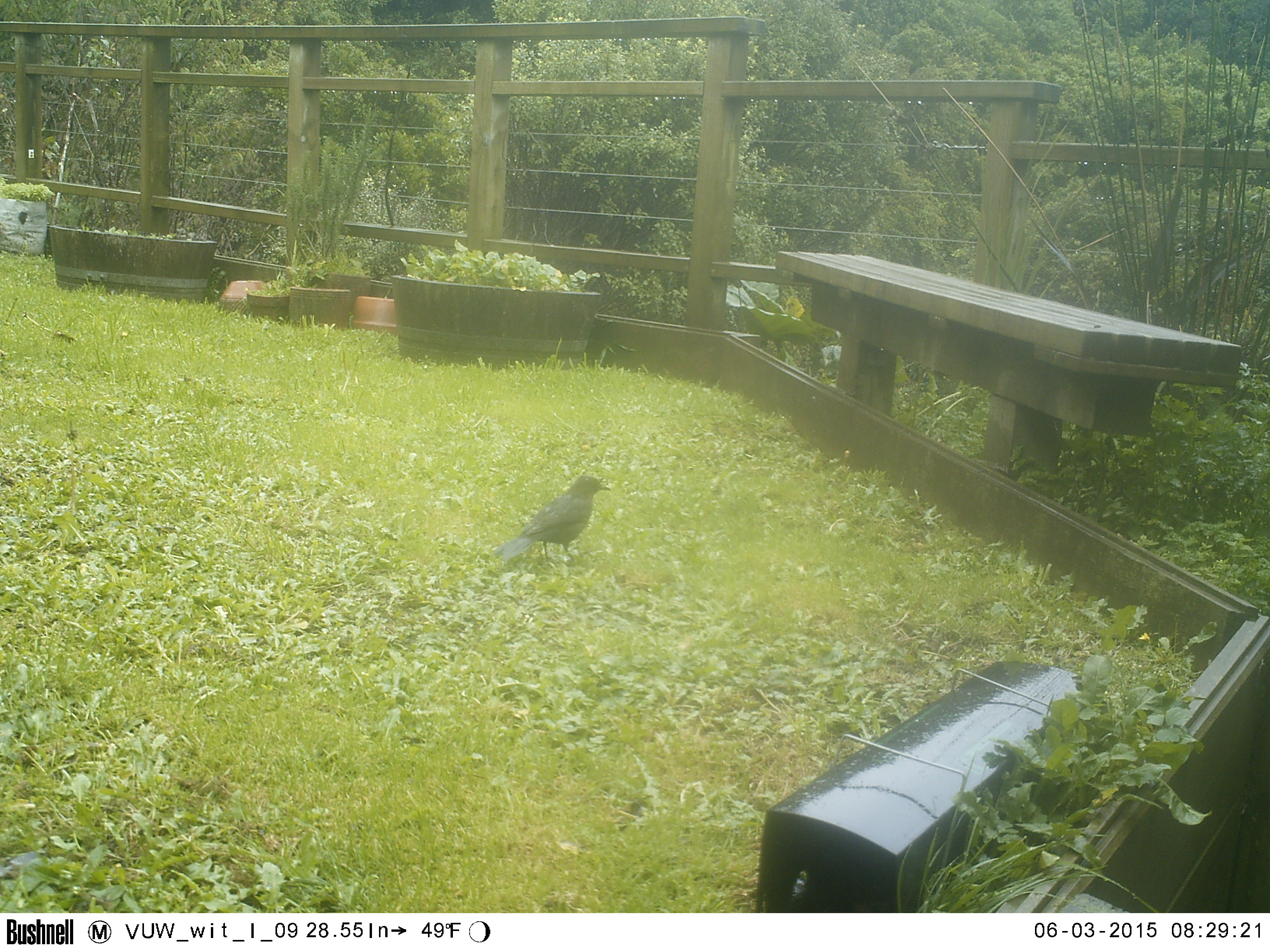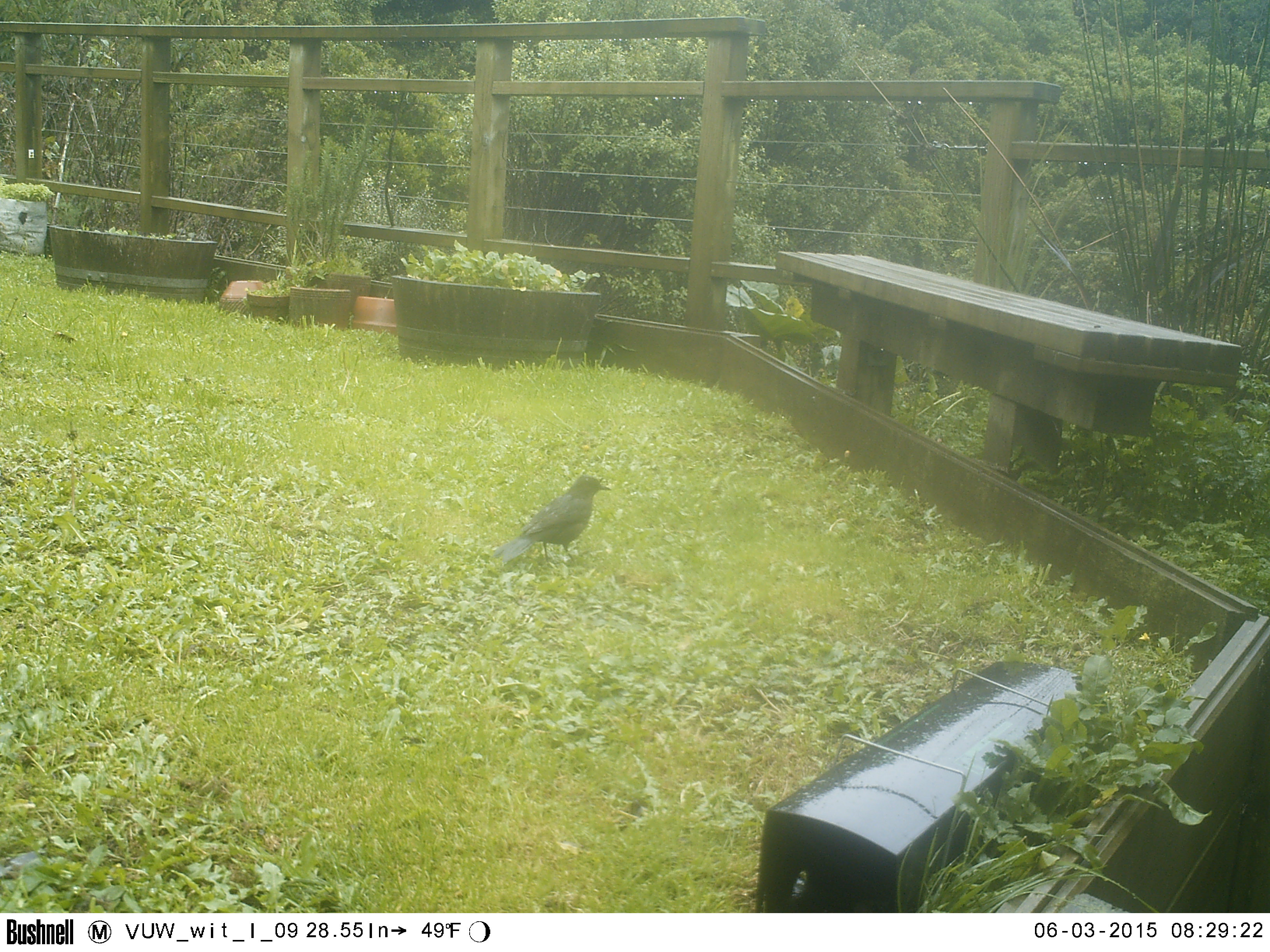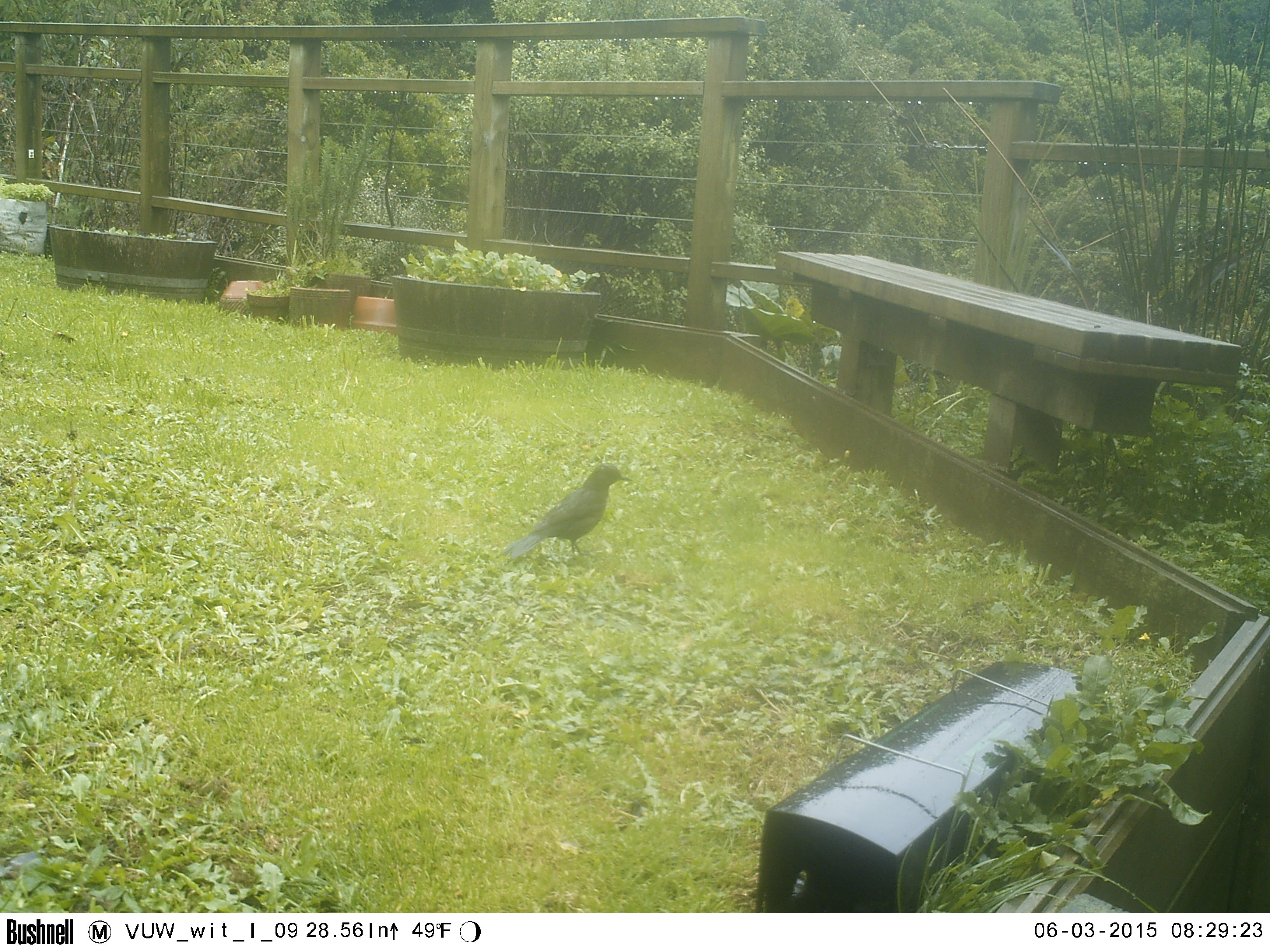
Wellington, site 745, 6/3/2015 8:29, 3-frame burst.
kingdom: Animalia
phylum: Chordata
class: Aves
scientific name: Aves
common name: bird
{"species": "bird (Aves)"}